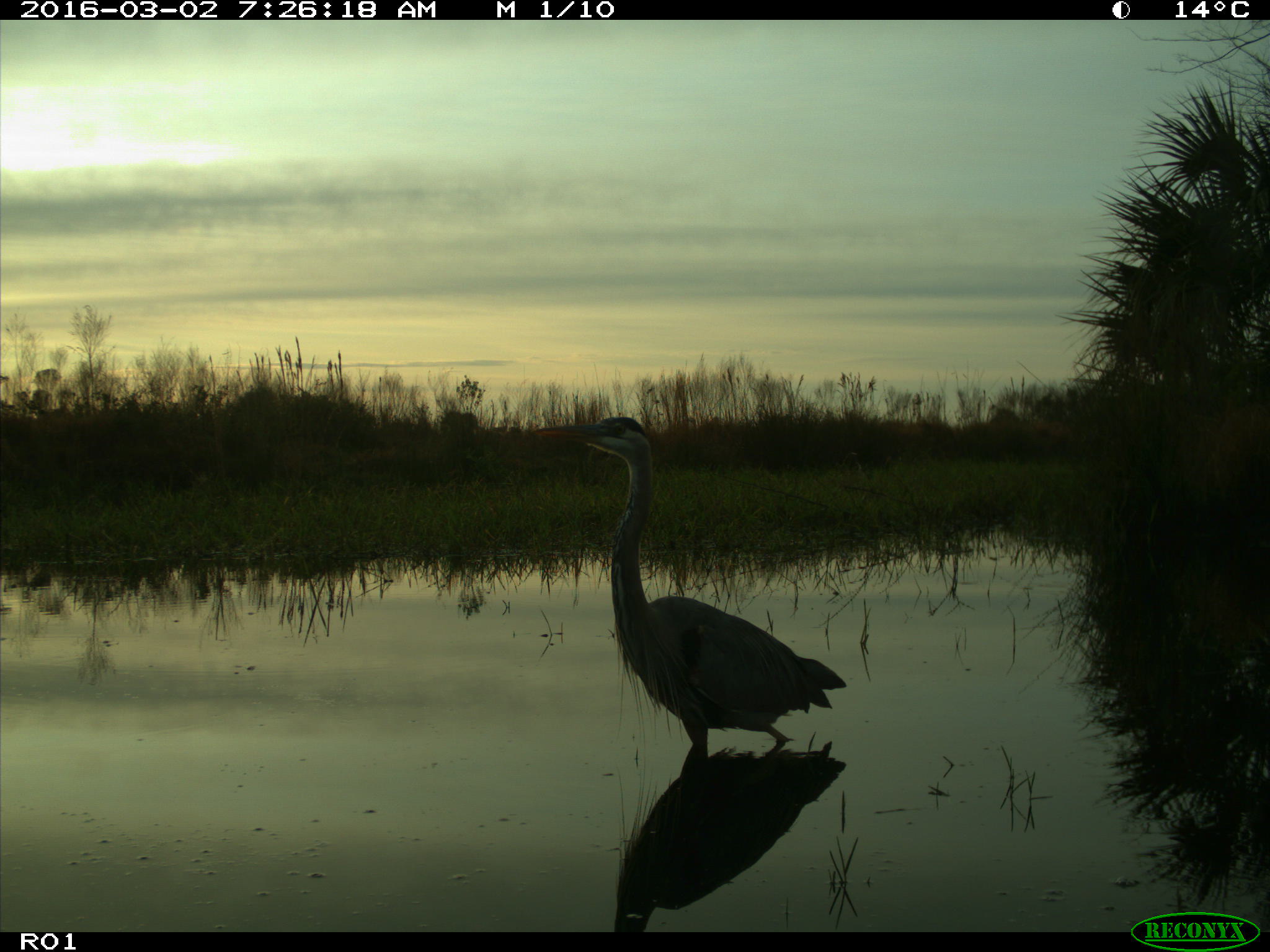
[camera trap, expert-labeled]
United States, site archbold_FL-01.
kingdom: Animalia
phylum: Chordata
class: Aves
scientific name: Aves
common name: birds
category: unidentified bird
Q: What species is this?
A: Unidentified bird (birds) (Aves).